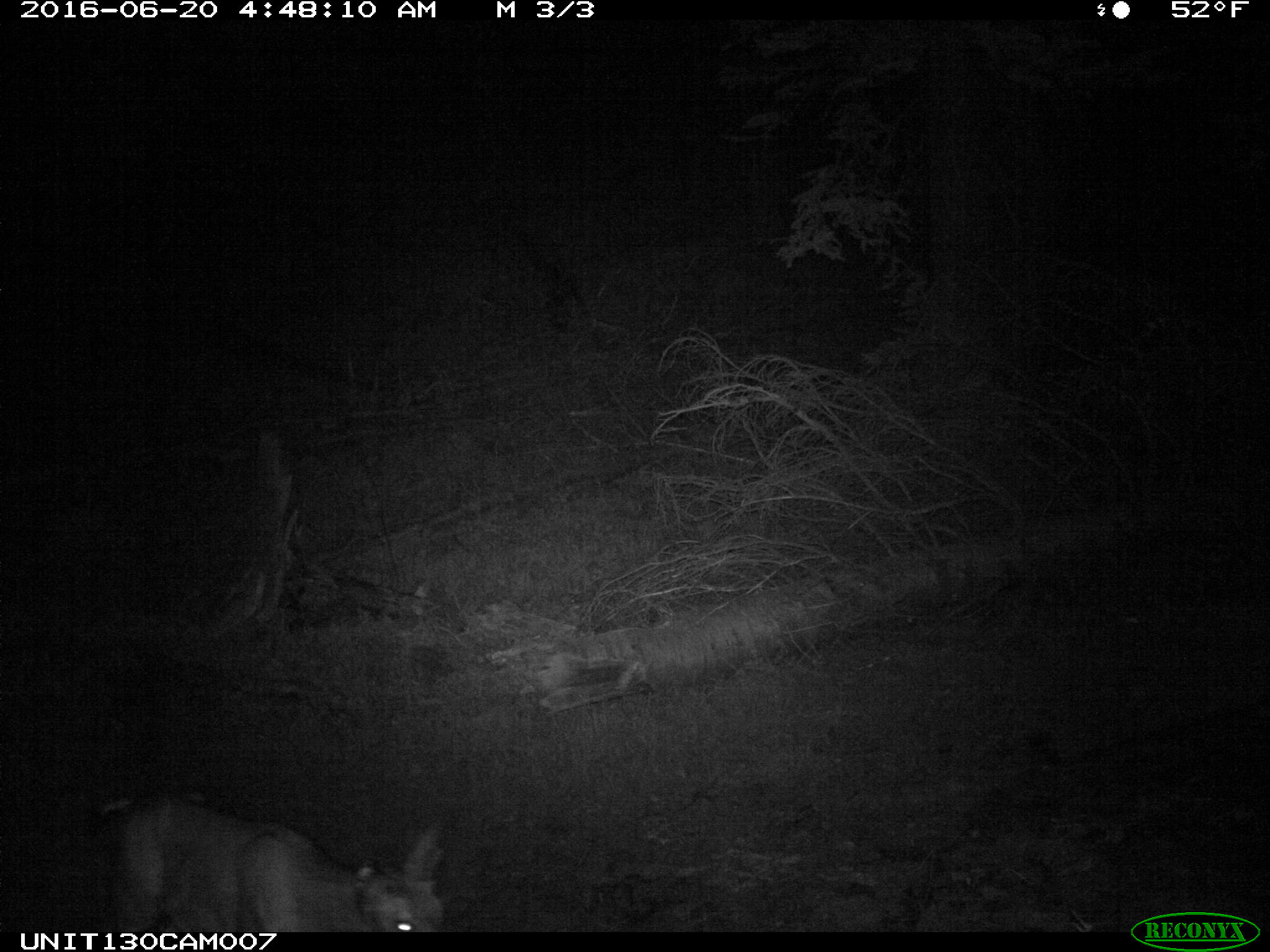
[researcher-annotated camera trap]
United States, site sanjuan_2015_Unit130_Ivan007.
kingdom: Animalia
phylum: Chordata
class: Mammalia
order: Artiodactyla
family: Cervidae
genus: Odocoileus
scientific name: Odocoileus hemionus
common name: mule deer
Odocoileus hemionus (mule deer).